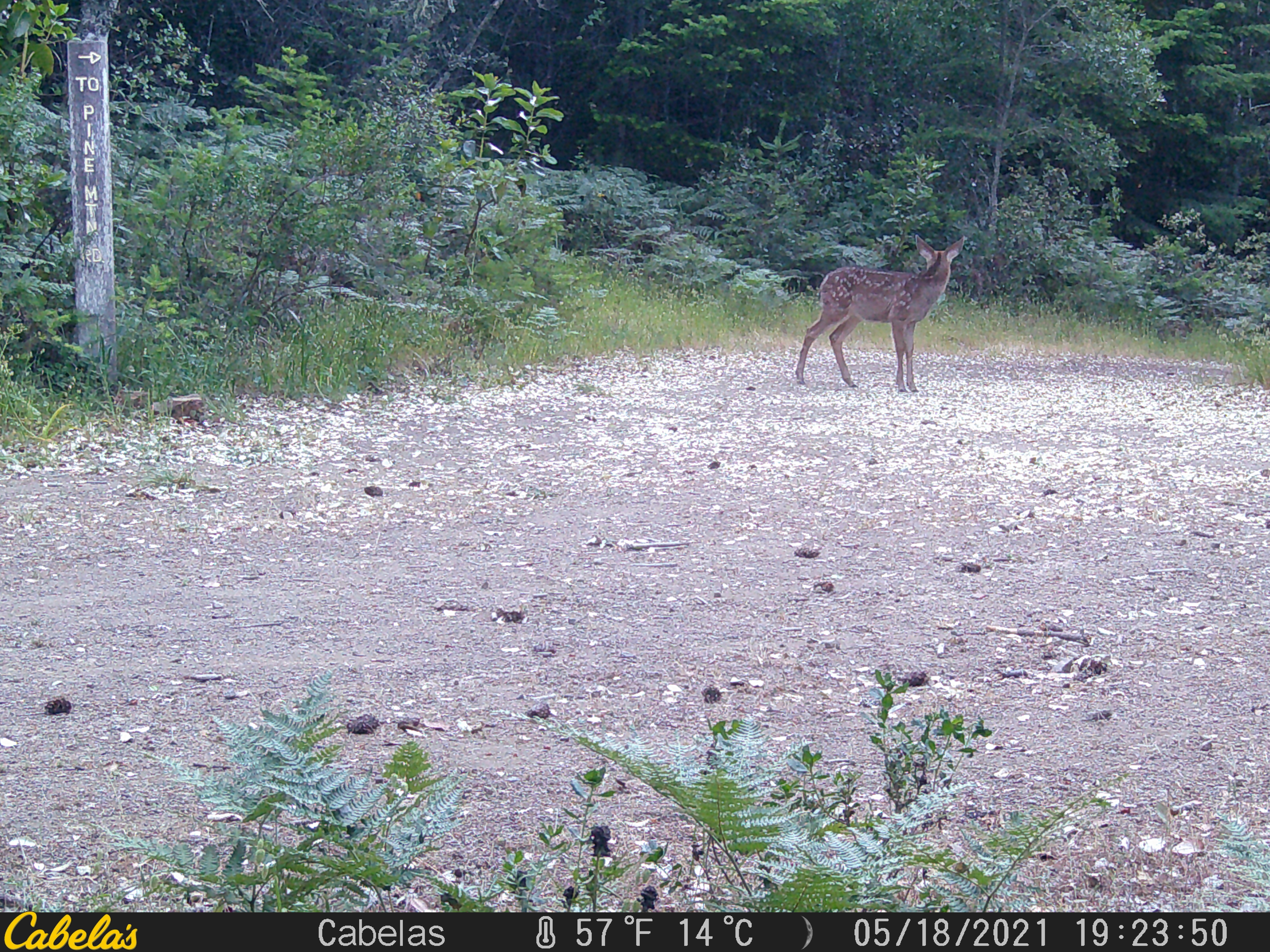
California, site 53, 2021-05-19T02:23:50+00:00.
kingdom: Animalia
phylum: Chordata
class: Mammalia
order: Artiodactyla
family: Cervidae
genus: Odocoileus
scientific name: Odocoileus hemionus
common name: mule deer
Mule deer (Odocoileus hemionus).